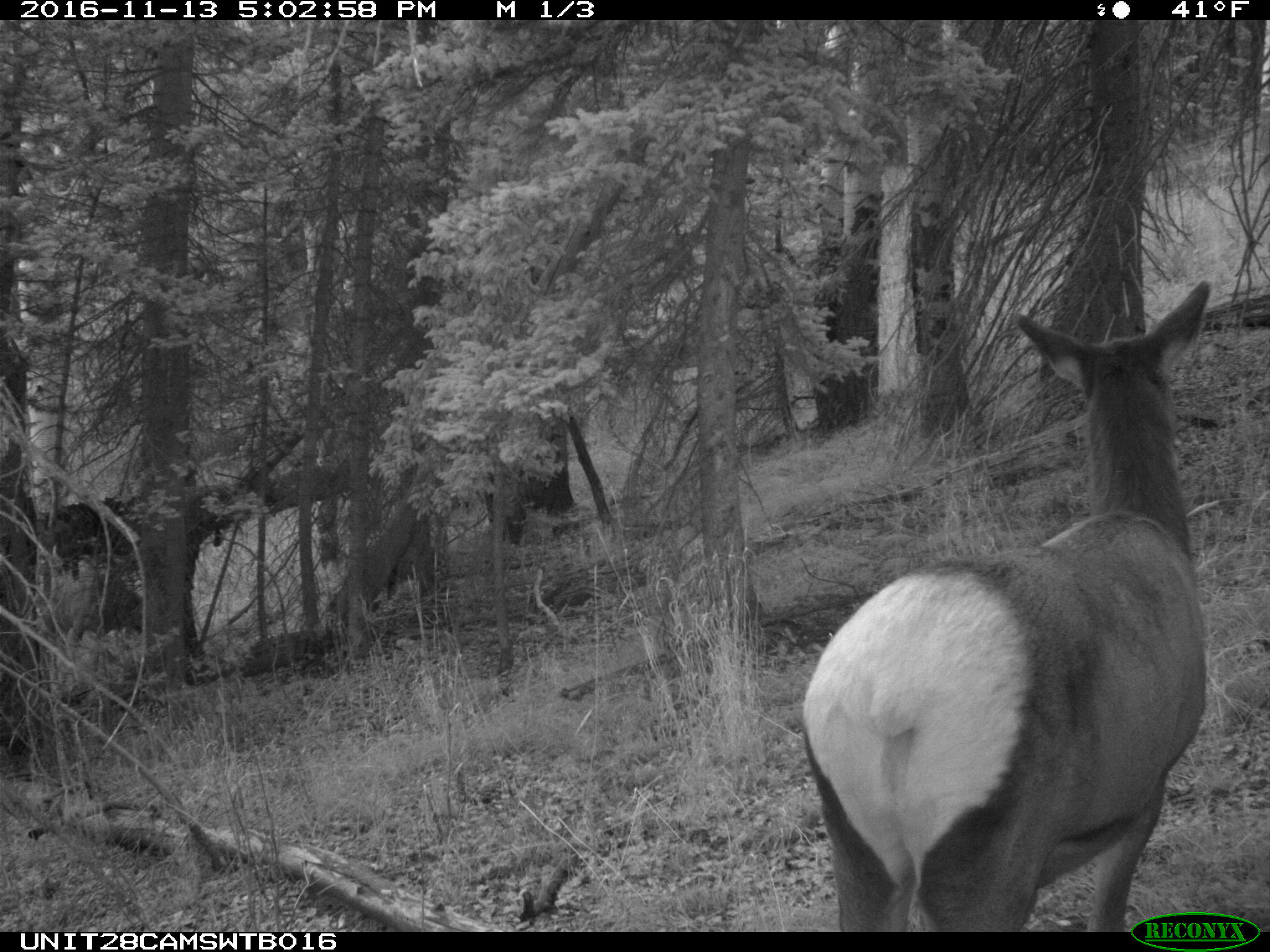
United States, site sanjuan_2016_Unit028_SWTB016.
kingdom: Animalia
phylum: Chordata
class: Mammalia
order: Artiodactyla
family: Cervidae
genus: Cervus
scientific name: Cervus elaphus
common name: red deer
Cervus elaphus (red deer).